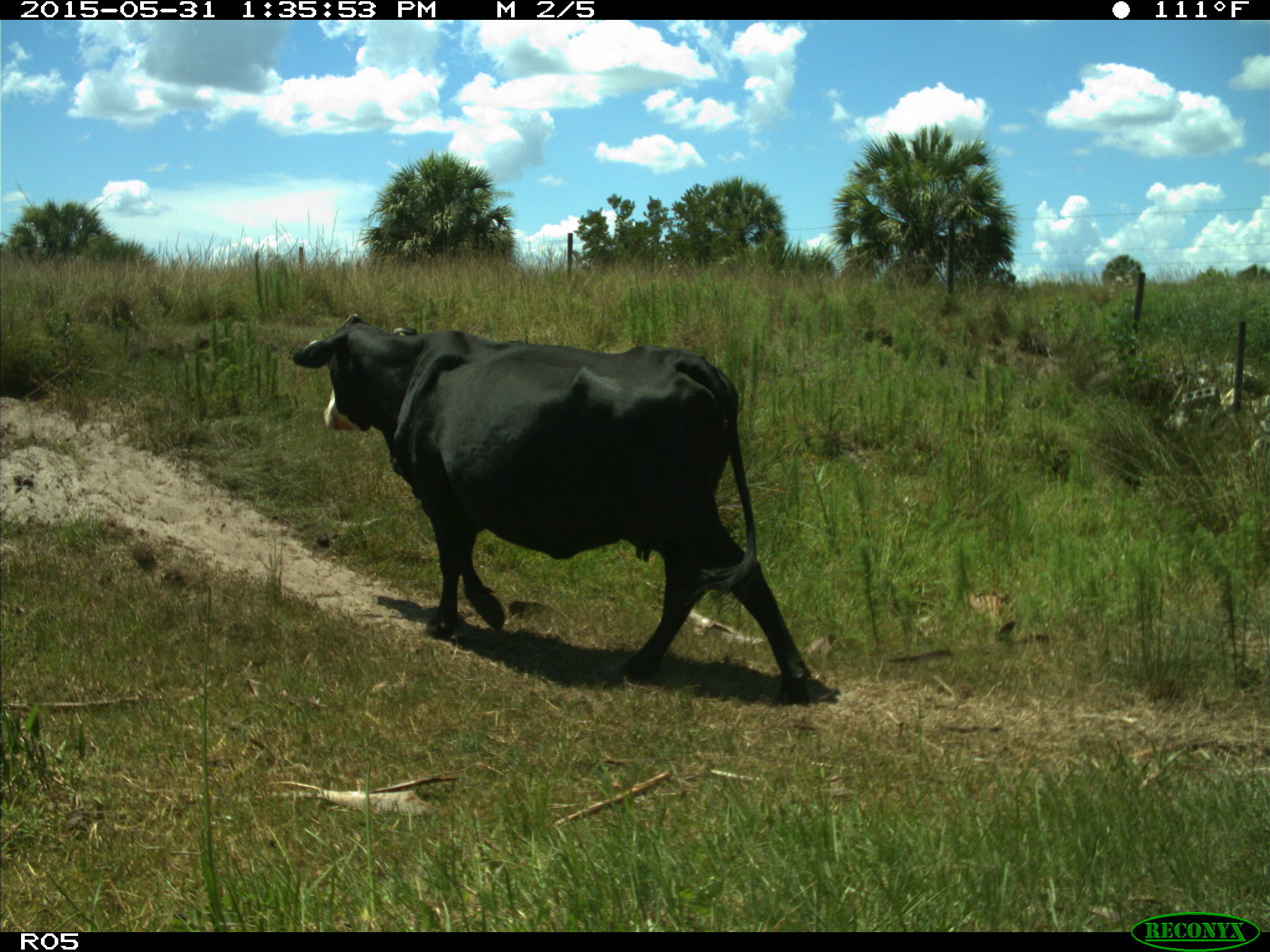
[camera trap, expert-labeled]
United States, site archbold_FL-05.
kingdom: Animalia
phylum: Chordata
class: Mammalia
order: Artiodactyla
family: Bovidae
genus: Bos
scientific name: Bos taurus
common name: domestic cow